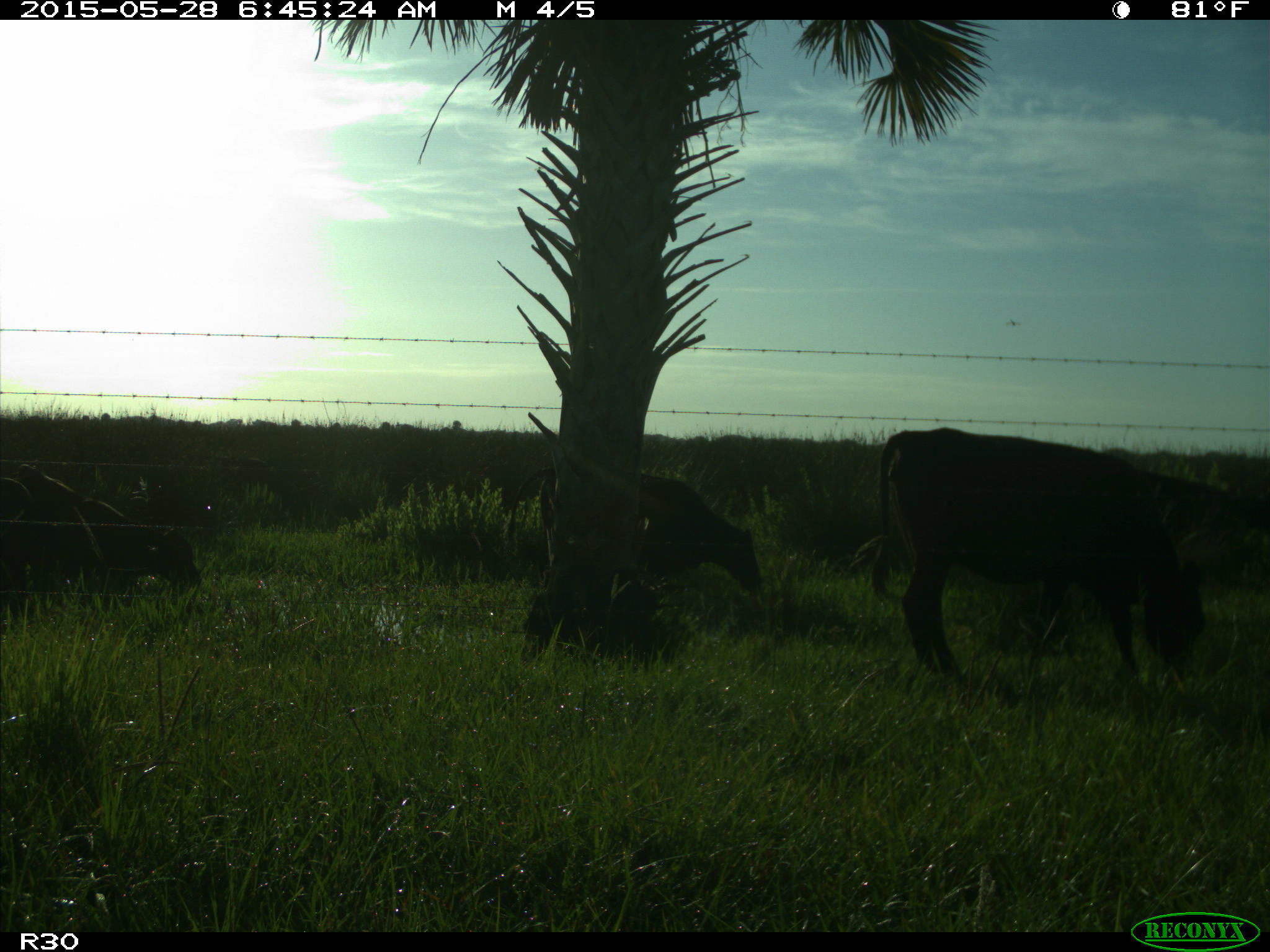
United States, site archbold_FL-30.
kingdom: Animalia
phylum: Chordata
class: Mammalia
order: Artiodactyla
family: Bovidae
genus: Bos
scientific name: Bos taurus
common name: domestic cow